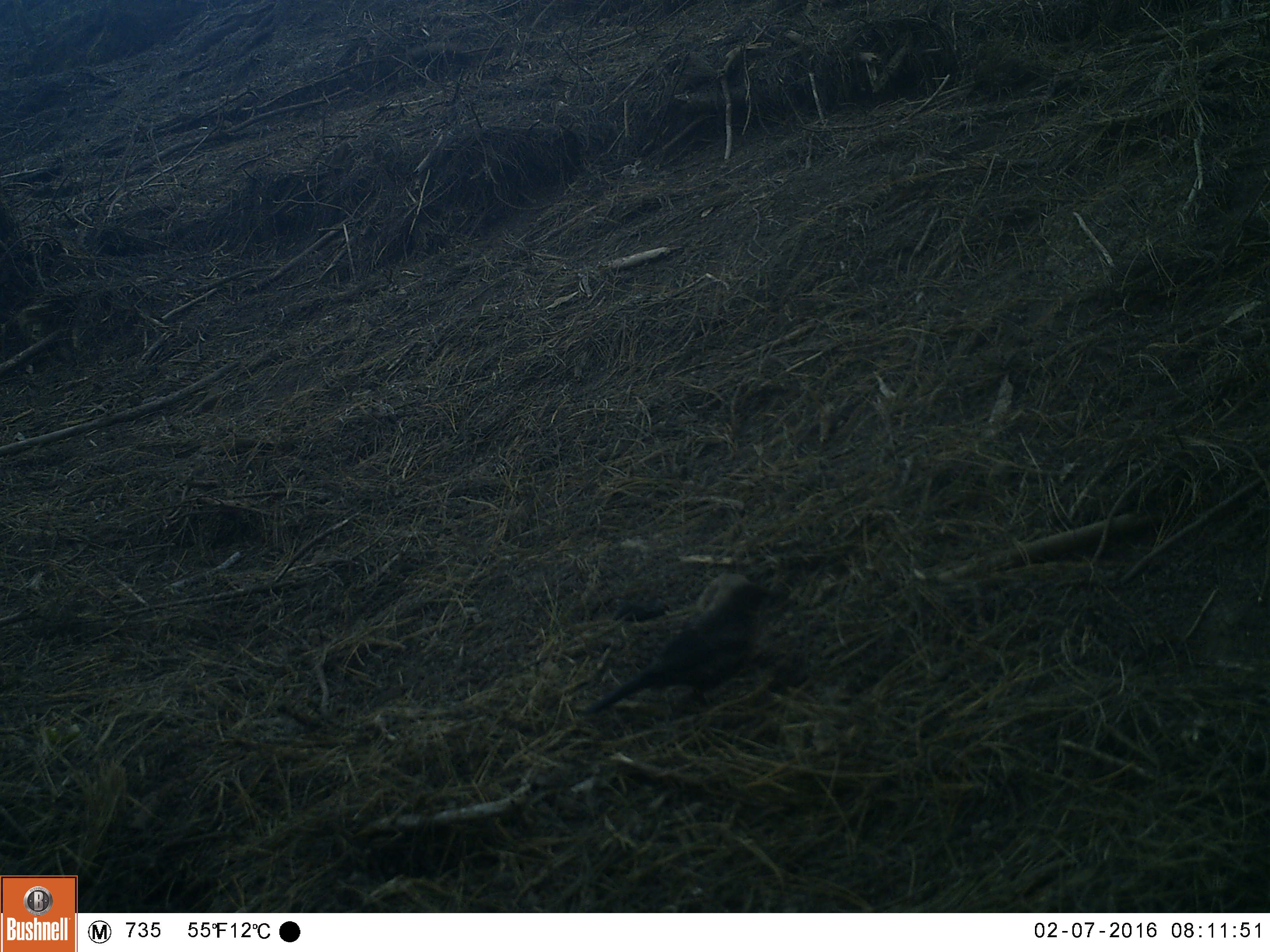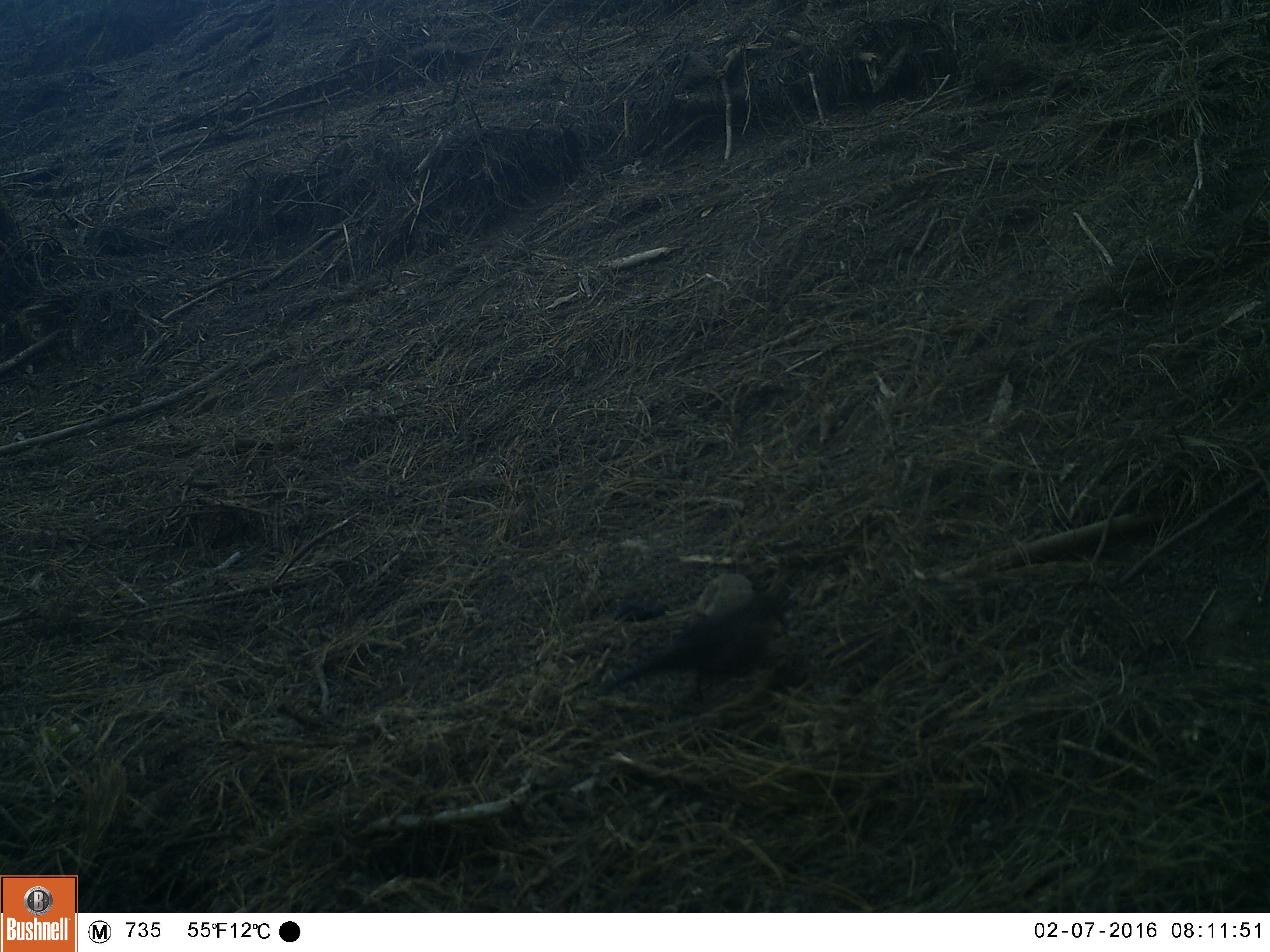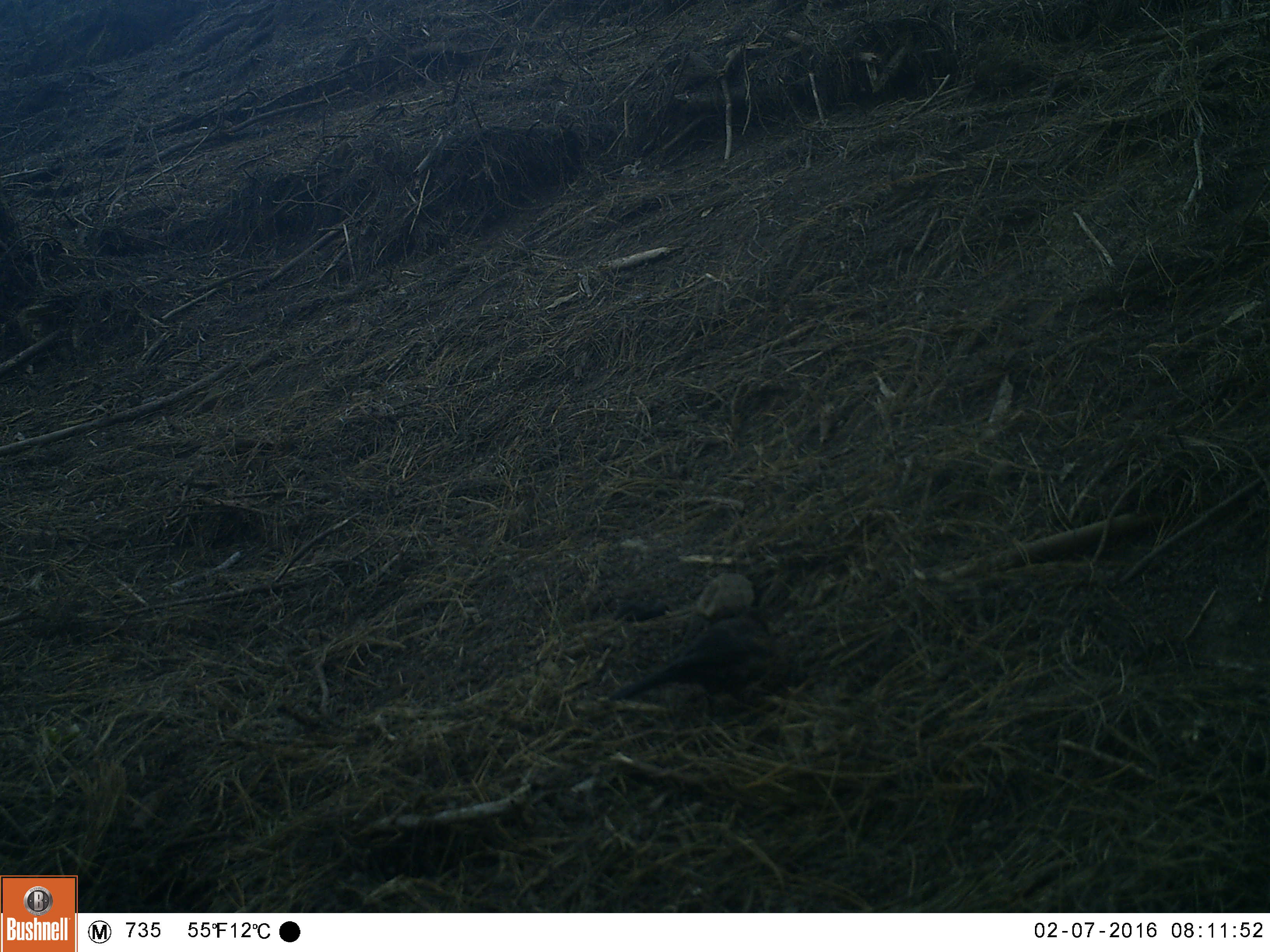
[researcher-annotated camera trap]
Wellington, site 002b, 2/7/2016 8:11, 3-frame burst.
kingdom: Animalia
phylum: Chordata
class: Aves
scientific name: Aves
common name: bird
Bird (Aves).